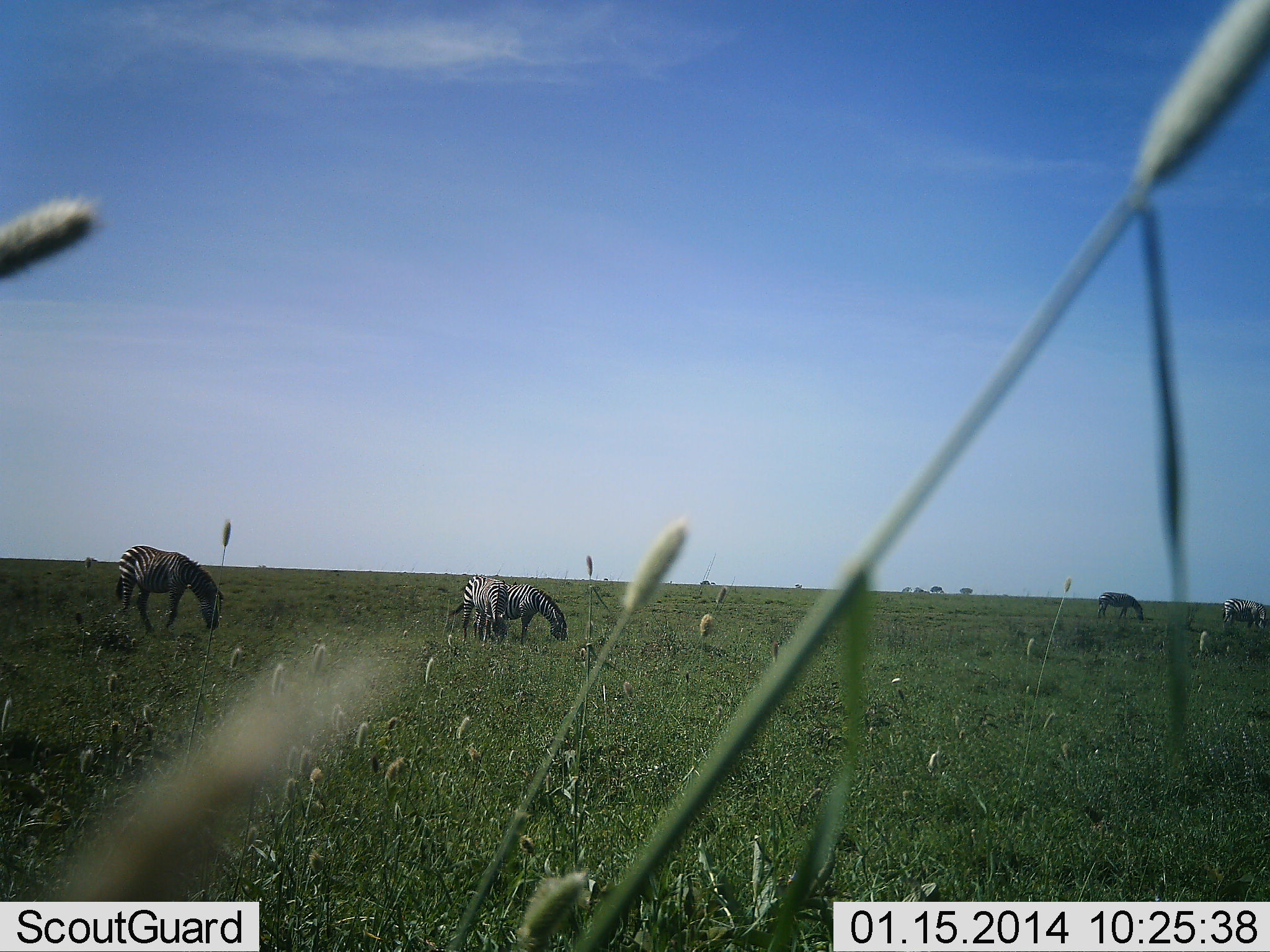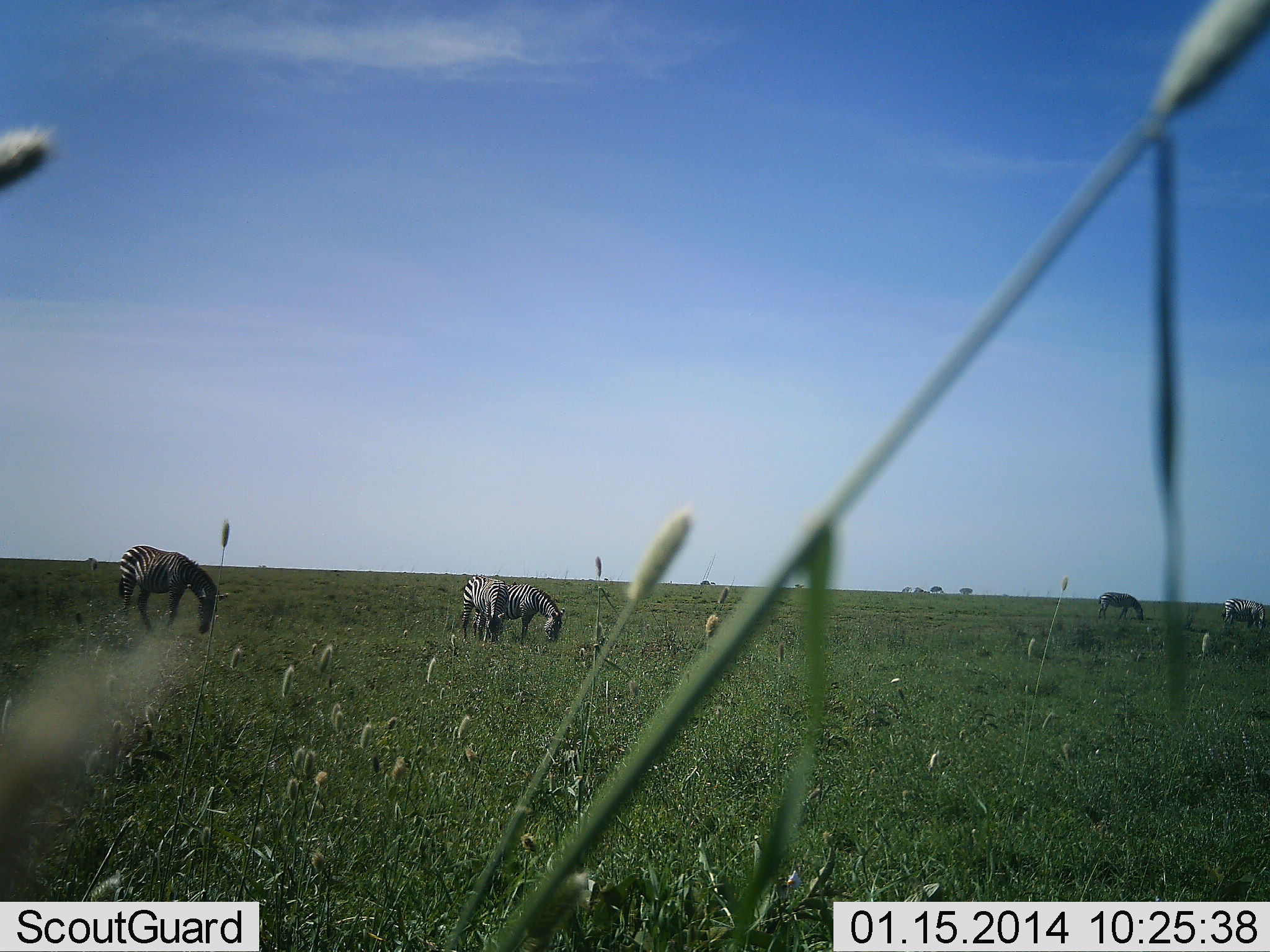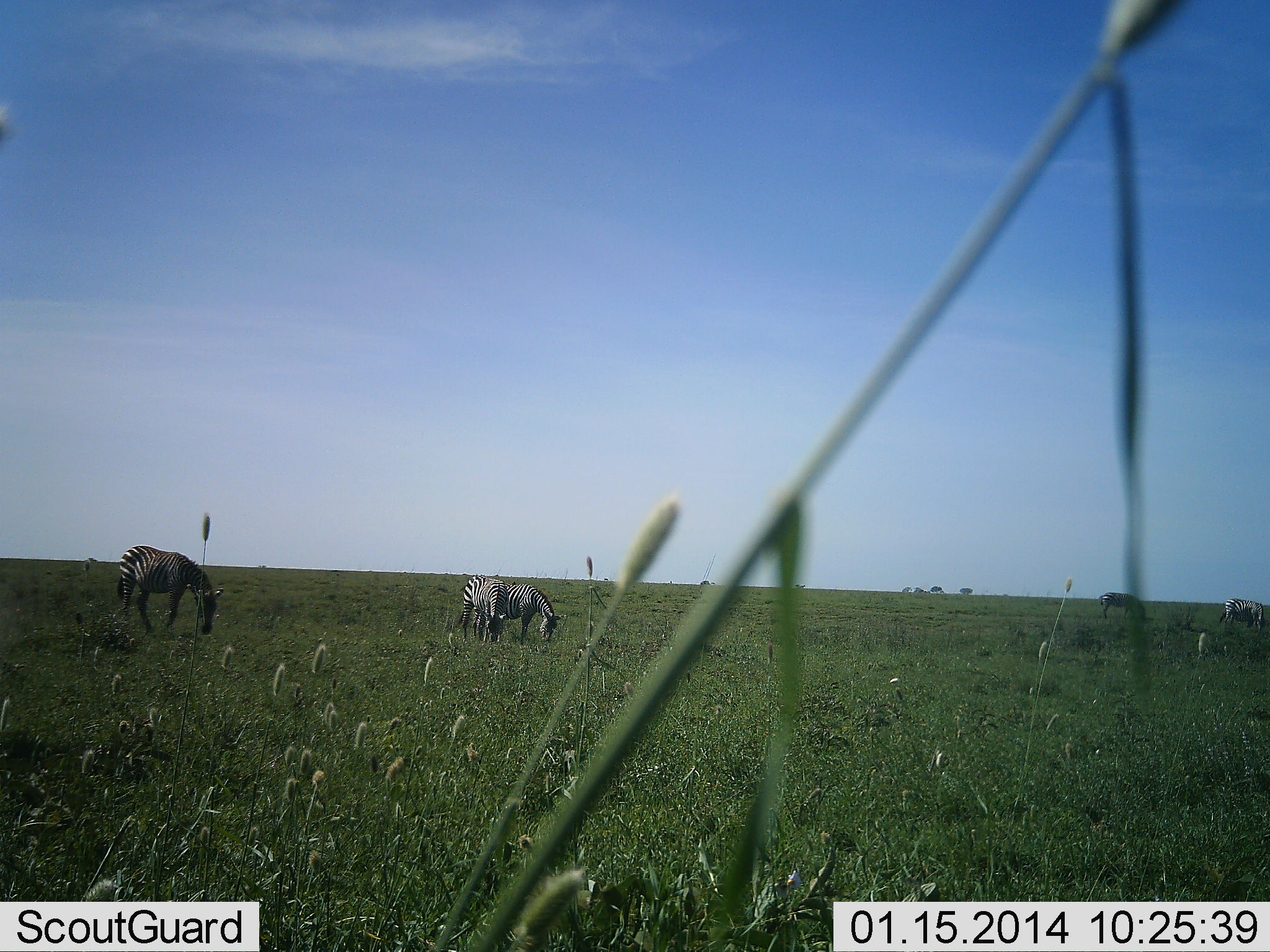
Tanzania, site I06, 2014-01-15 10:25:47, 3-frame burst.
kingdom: Animalia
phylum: Chordata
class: Mammalia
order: Perissodactyla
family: Equidae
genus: Equus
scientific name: Equus quagga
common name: plains zebra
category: zebra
Zebra (plains zebra) (Equus quagga), count 5. Behavior (volunteer vote fractions): standing 20%, resting 0%, moving 0%, interacting 0%. Young present (vote fraction): 0%. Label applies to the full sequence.